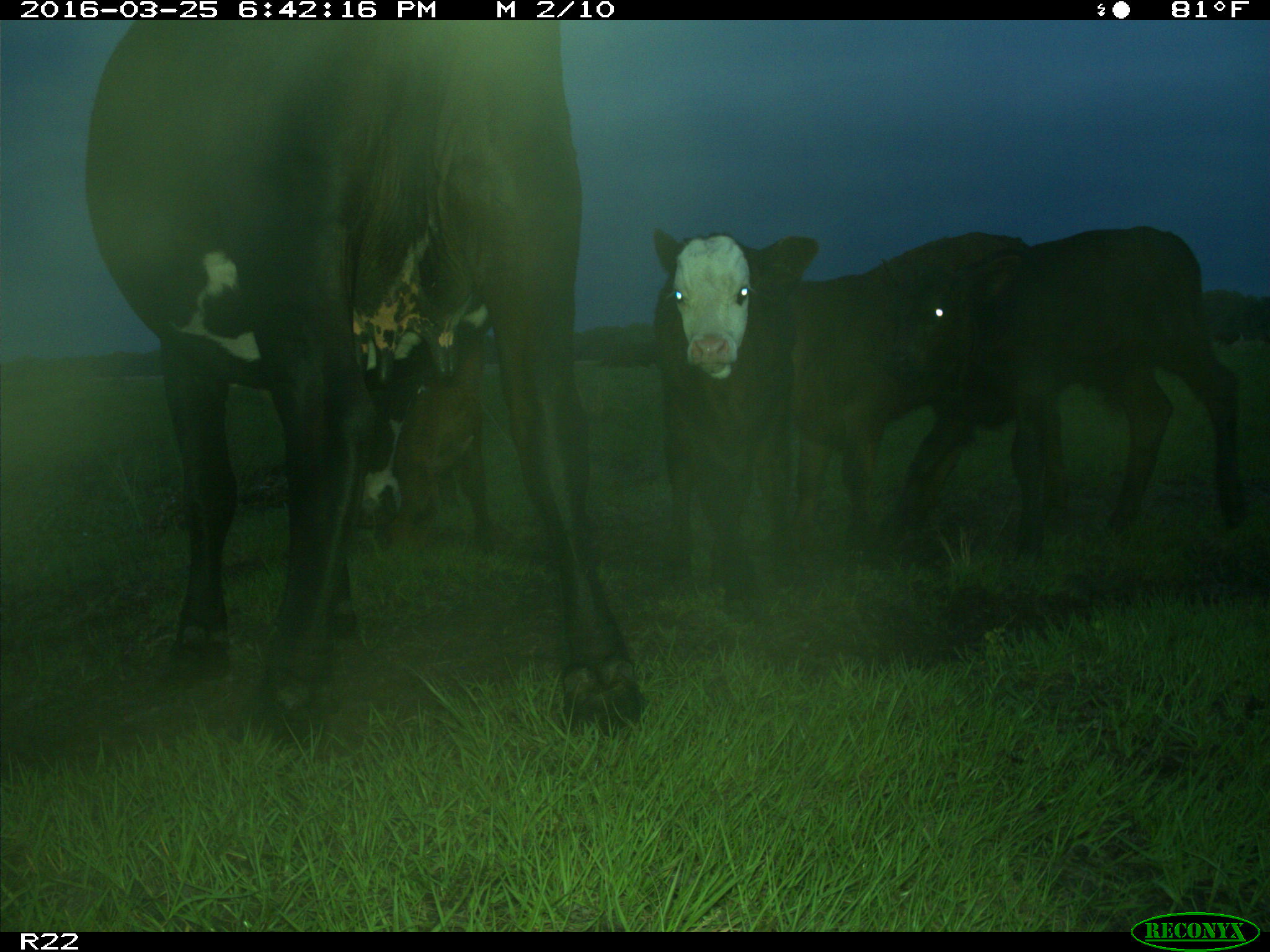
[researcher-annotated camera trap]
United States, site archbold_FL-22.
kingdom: Animalia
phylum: Chordata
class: Mammalia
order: Artiodactyla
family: Bovidae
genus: Bos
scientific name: Bos taurus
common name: domestic cow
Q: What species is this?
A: Bos taurus (domestic cow).